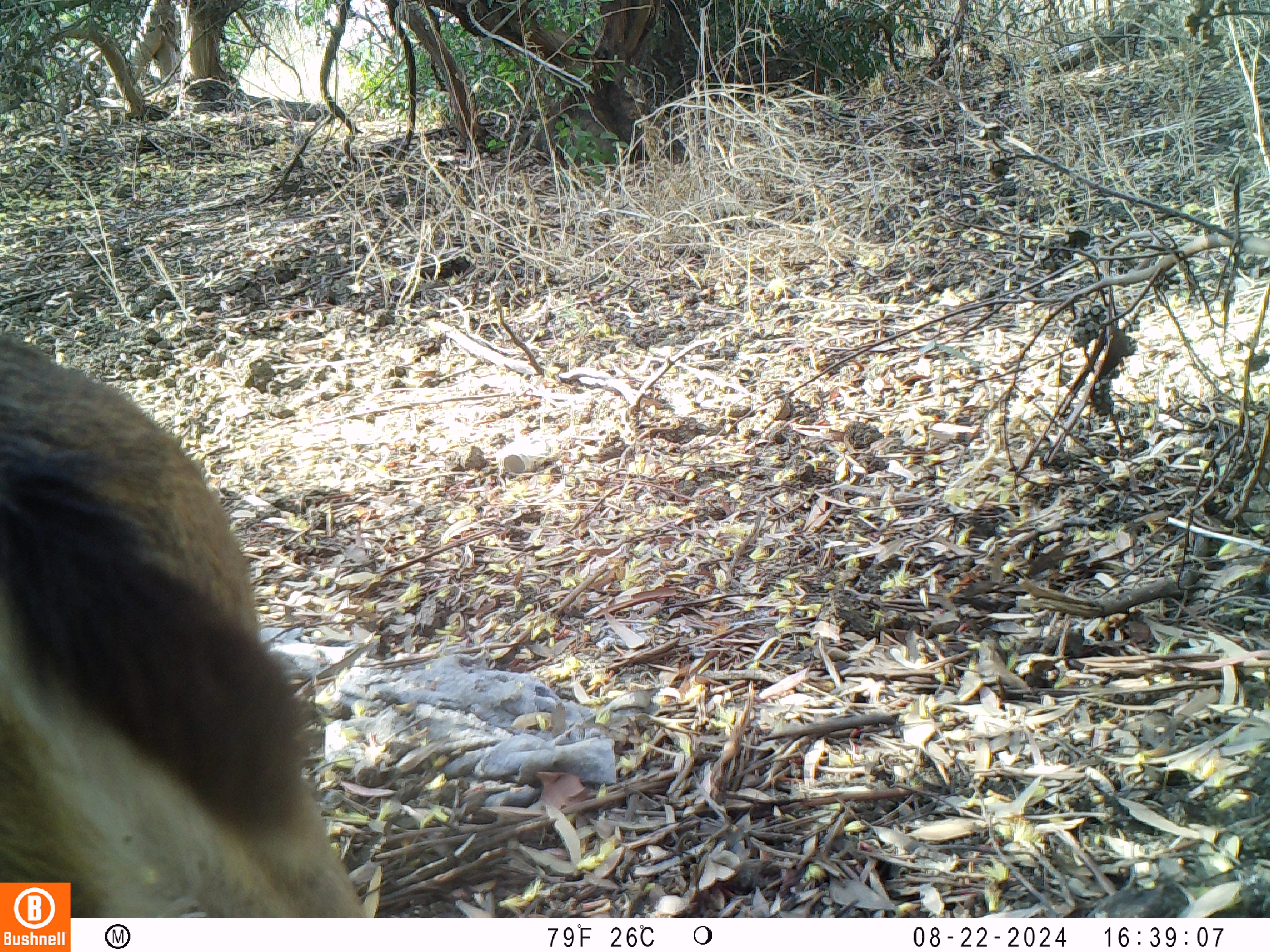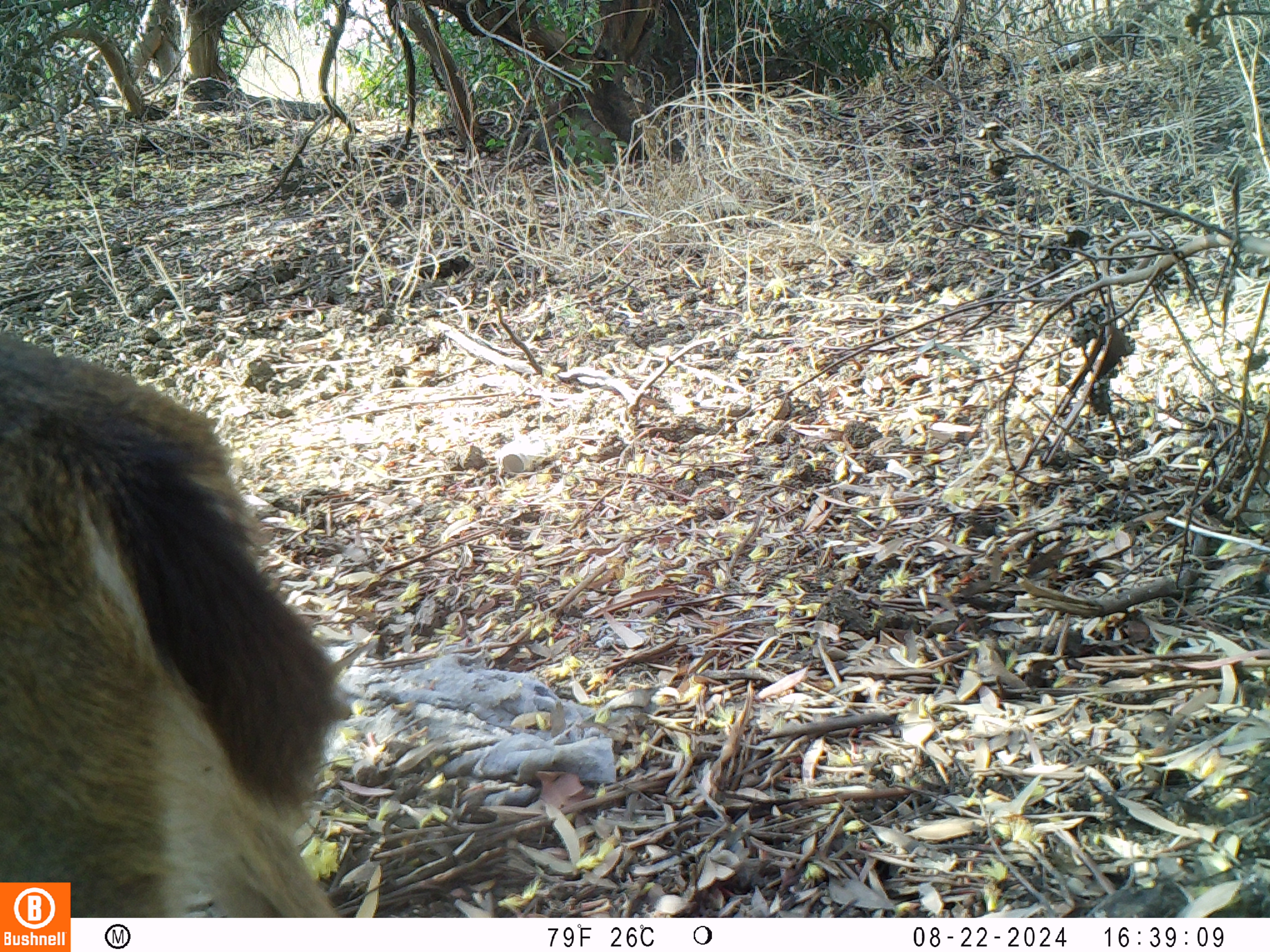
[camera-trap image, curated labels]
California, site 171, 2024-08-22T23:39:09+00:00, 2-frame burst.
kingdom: Animalia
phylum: Chordata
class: Mammalia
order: Artiodactyla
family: Cervidae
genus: Odocoileus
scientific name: Odocoileus hemionus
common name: mule deer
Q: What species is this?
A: Mule deer (Odocoileus hemionus).